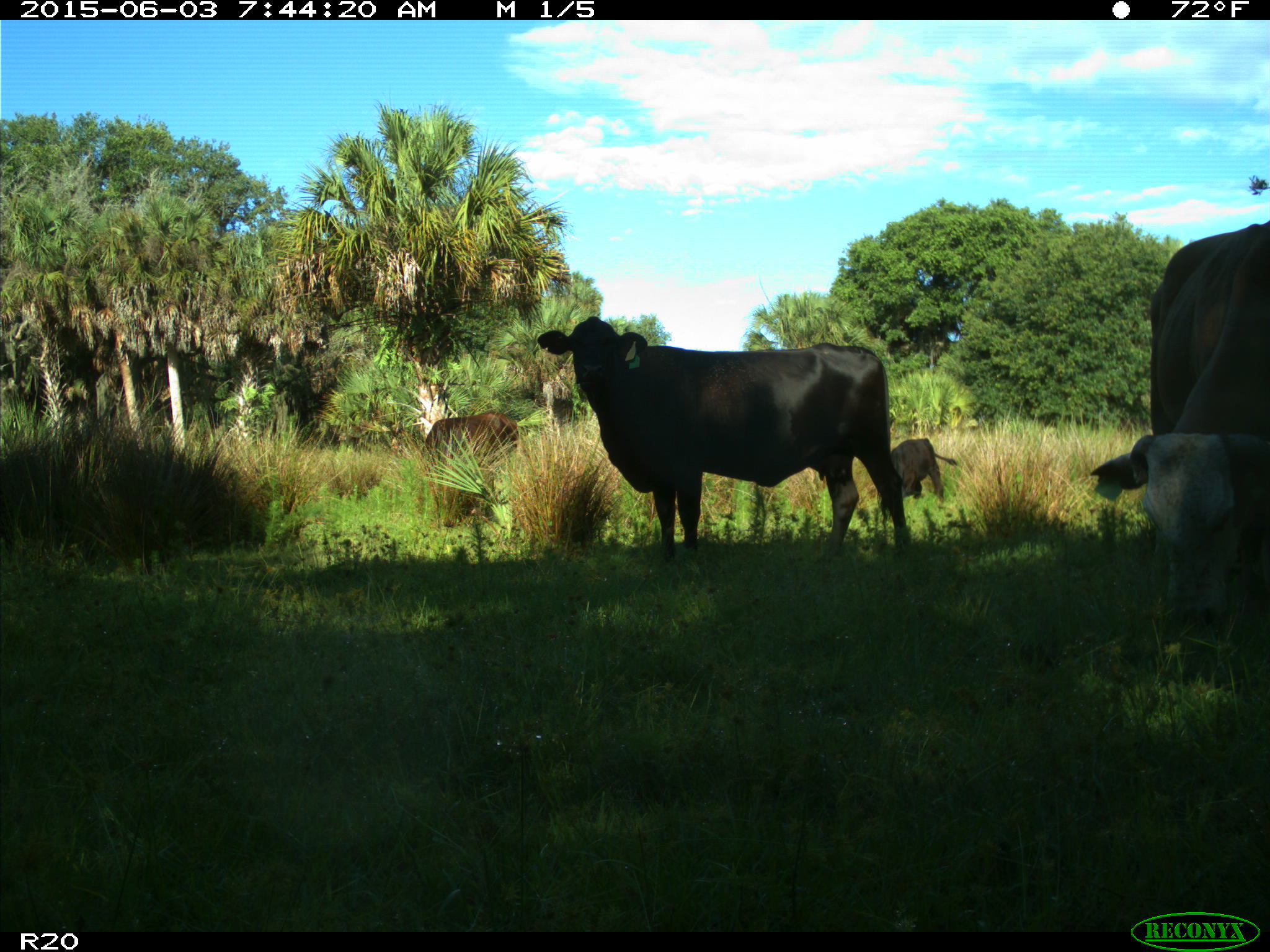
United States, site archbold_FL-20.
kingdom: Animalia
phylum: Chordata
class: Mammalia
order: Artiodactyla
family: Bovidae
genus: Bos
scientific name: Bos taurus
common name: domestic cow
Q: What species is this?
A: Bos taurus (domestic cow).